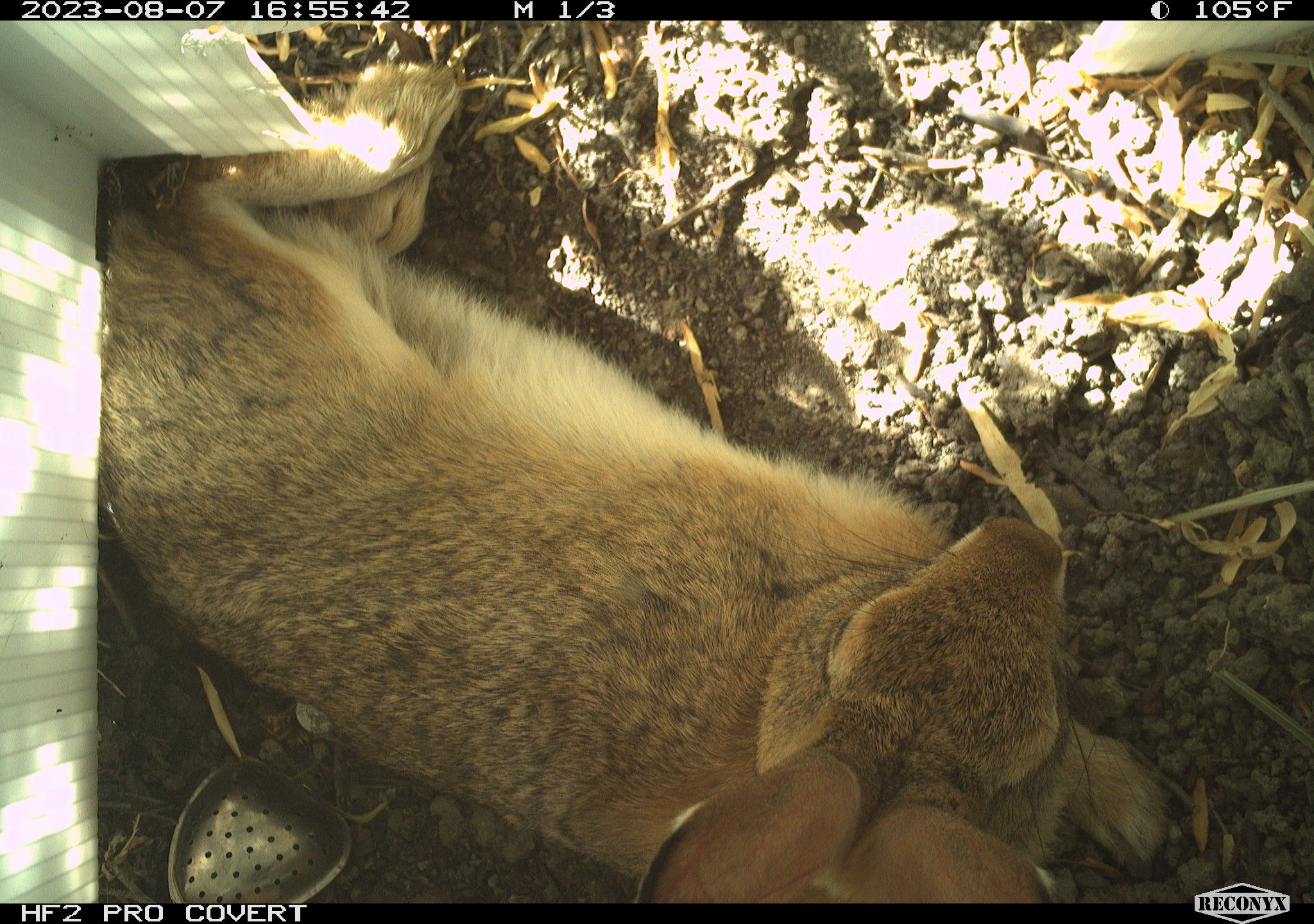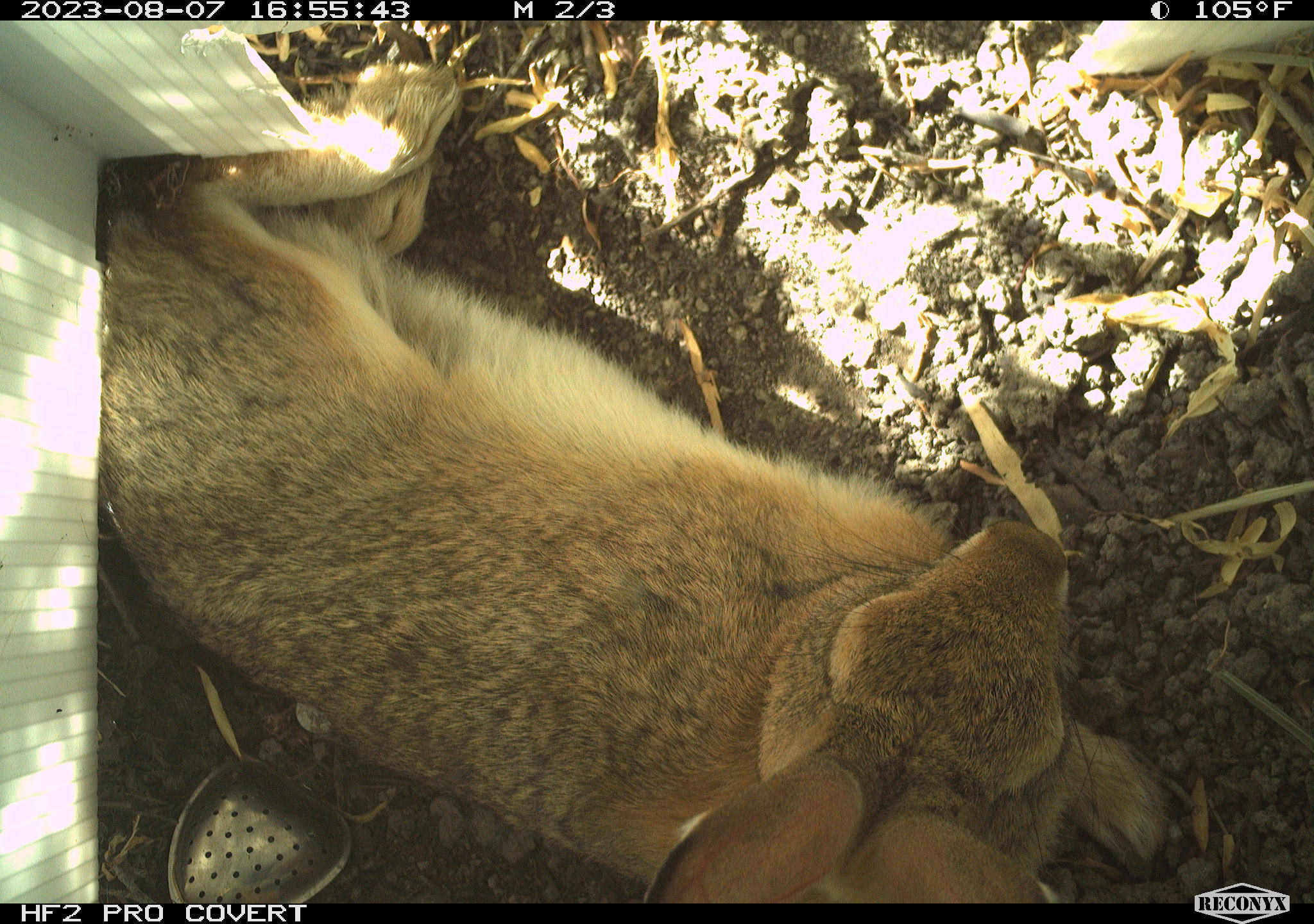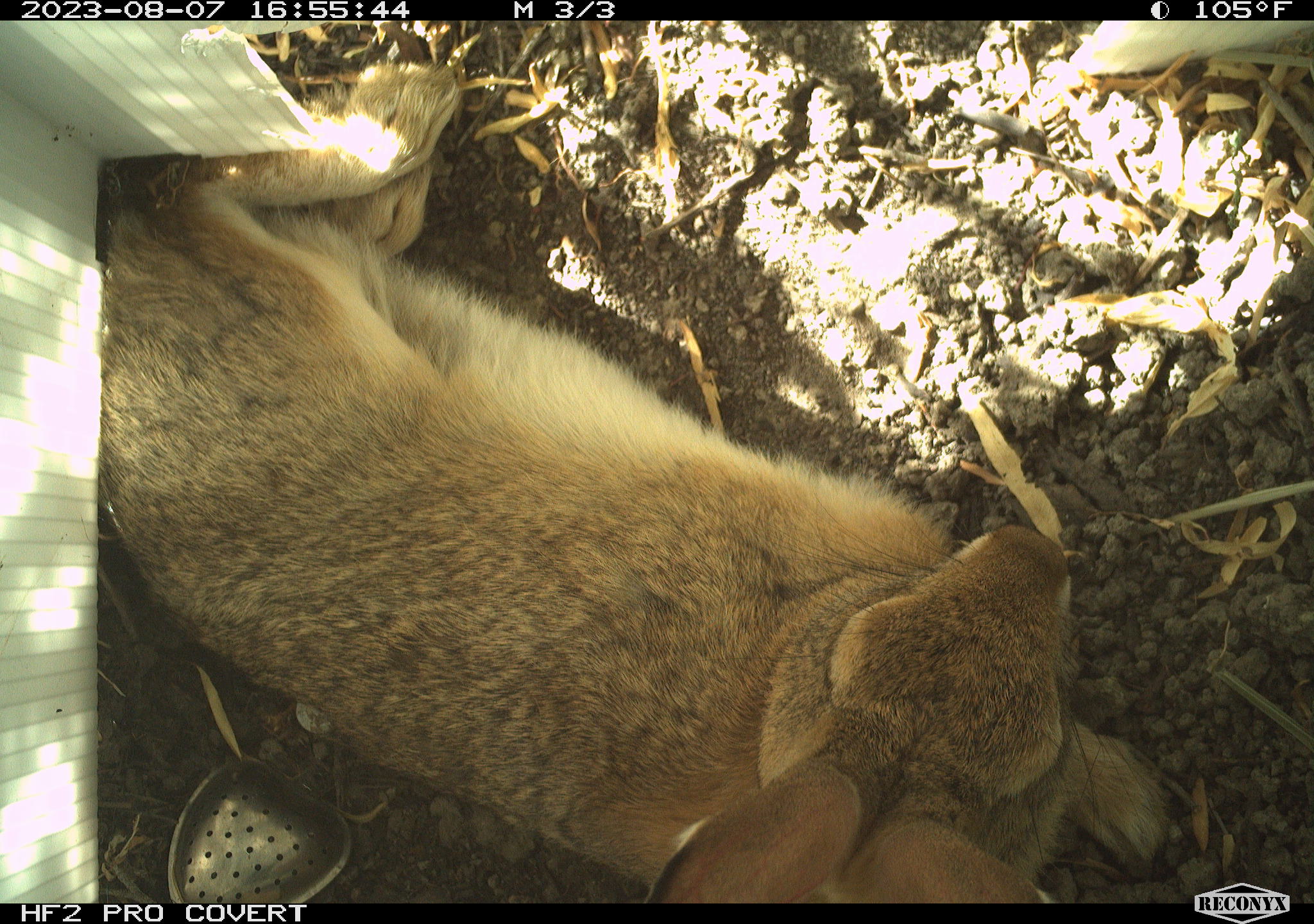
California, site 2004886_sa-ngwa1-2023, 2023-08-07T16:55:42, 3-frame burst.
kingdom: Animalia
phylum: Chordata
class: Mammalia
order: Lagomorpha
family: Leporidae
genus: Sylvilagus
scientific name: Sylvilagus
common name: cottontail rabbits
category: sylvilagus species